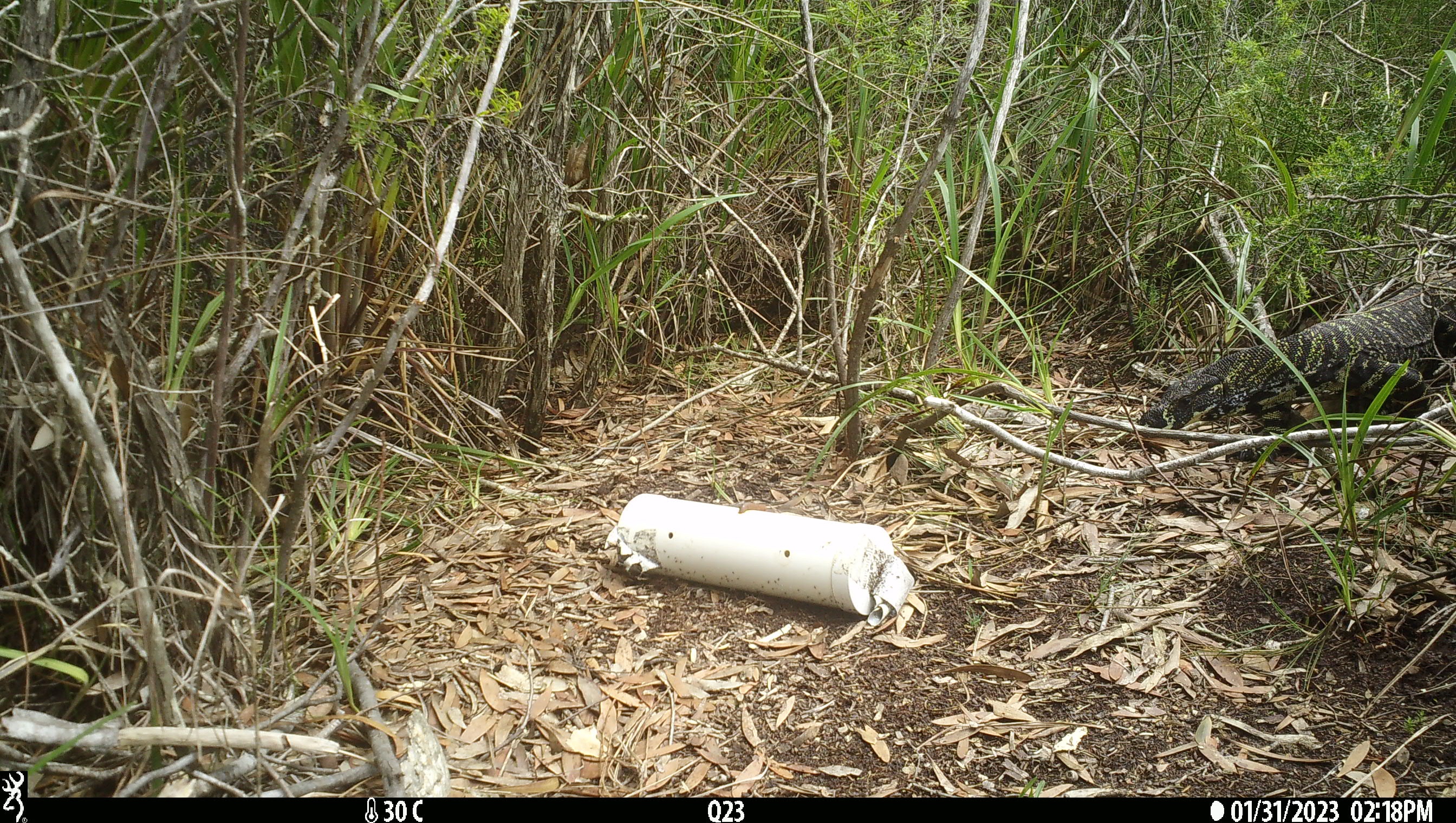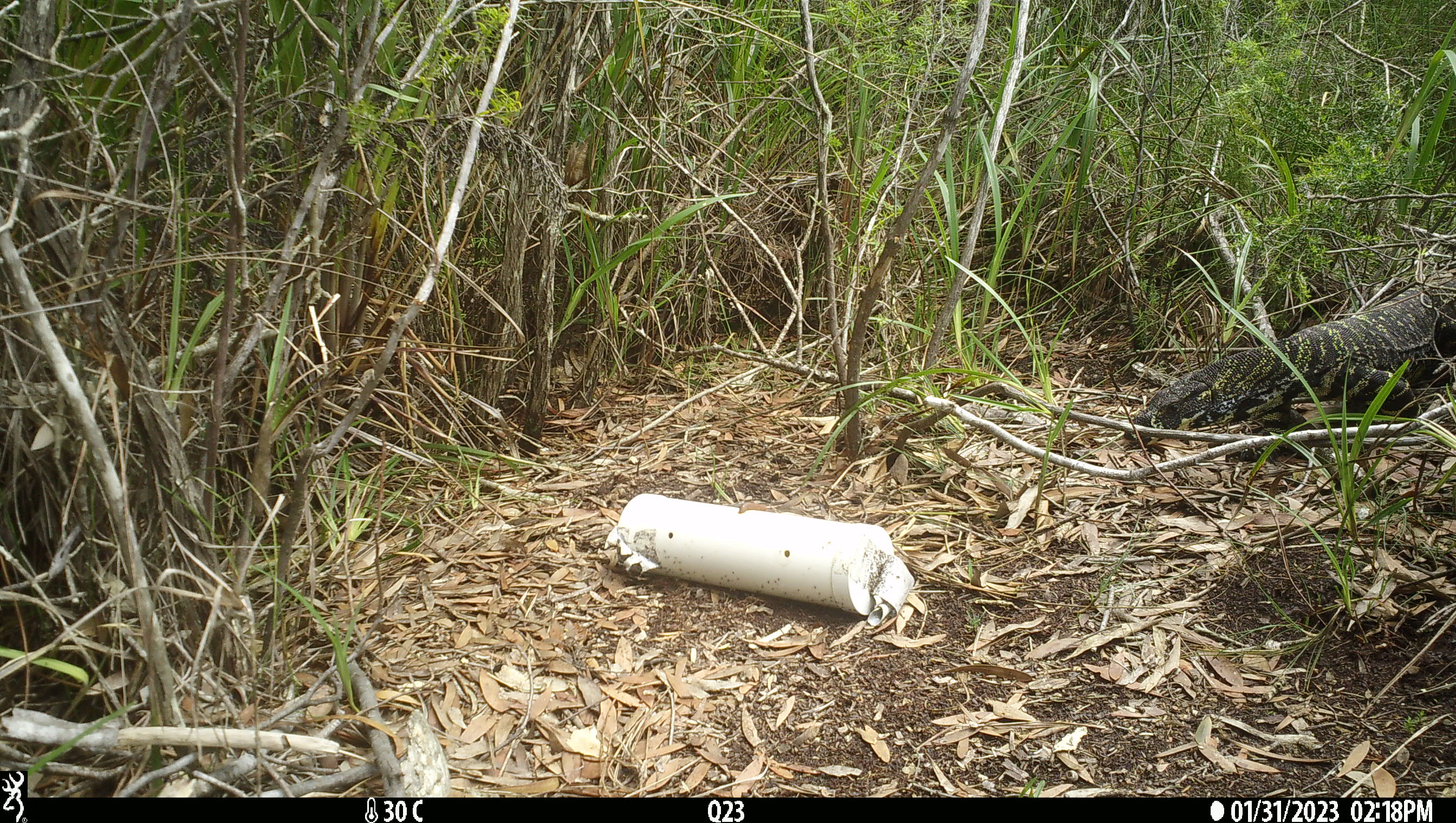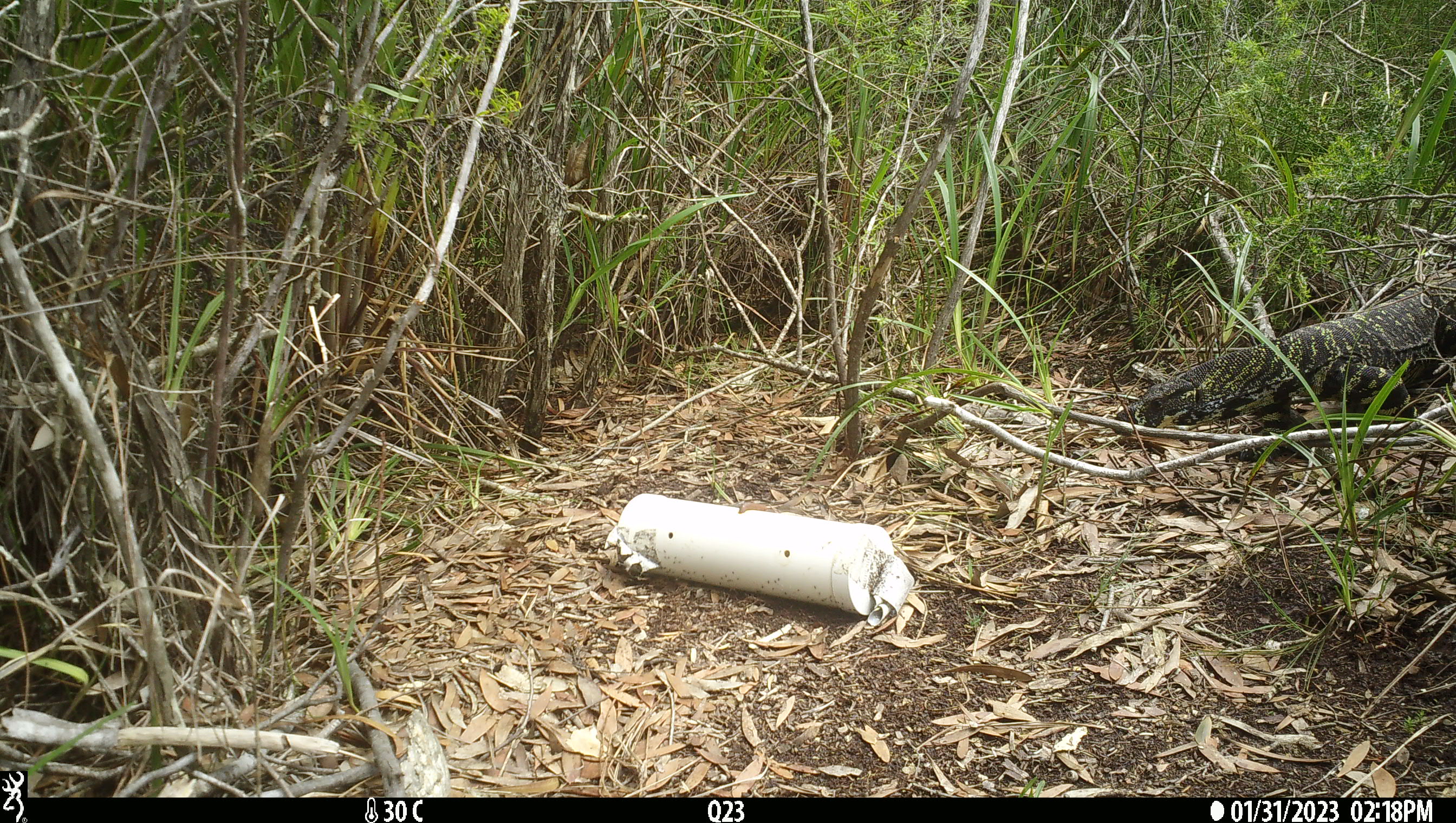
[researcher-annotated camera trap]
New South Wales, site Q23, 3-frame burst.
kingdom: Animalia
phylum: Chordata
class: Reptilia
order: Squamata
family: Varanidae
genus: Varanus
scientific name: Varanus varius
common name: lace monitor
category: goanna